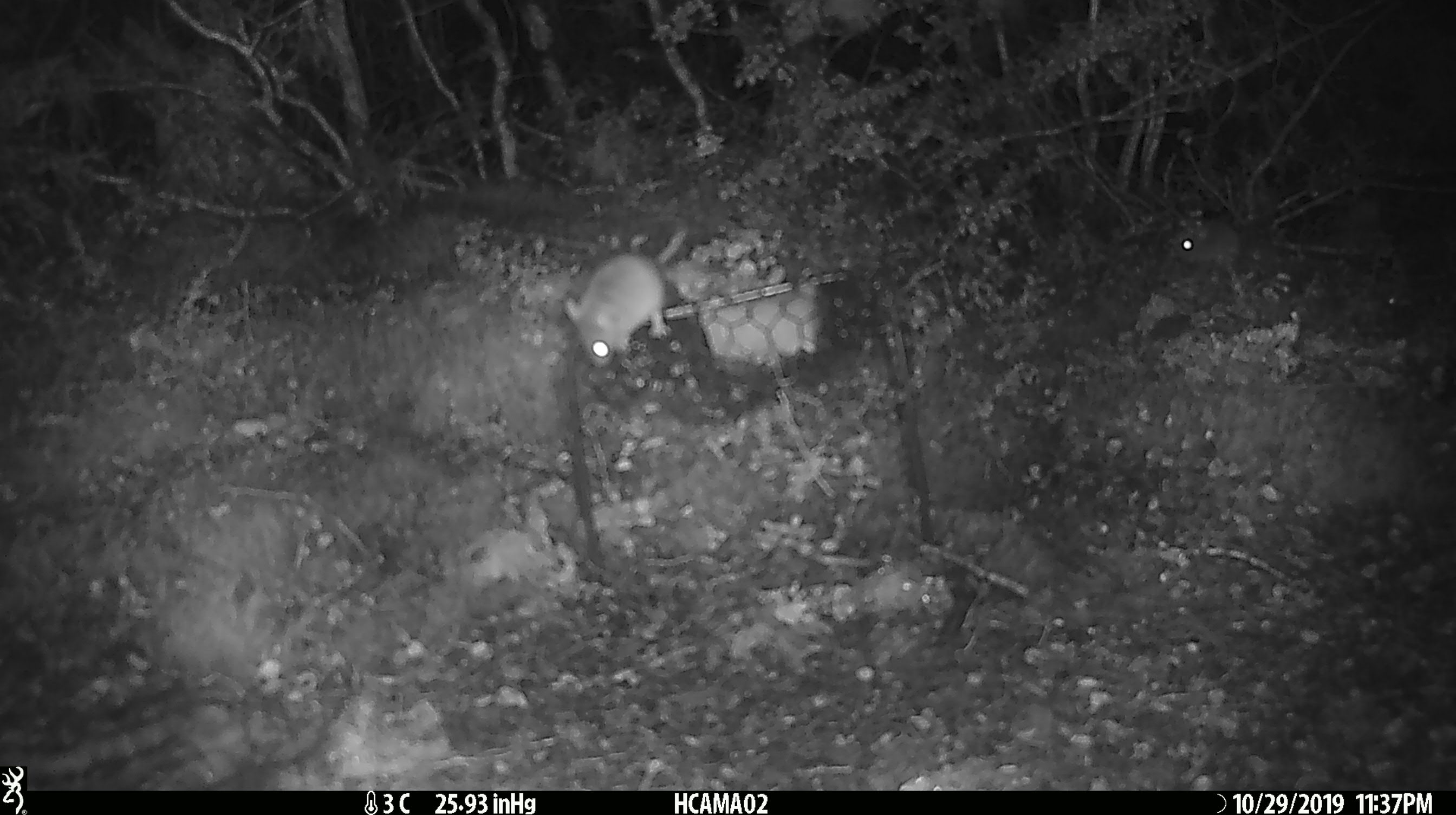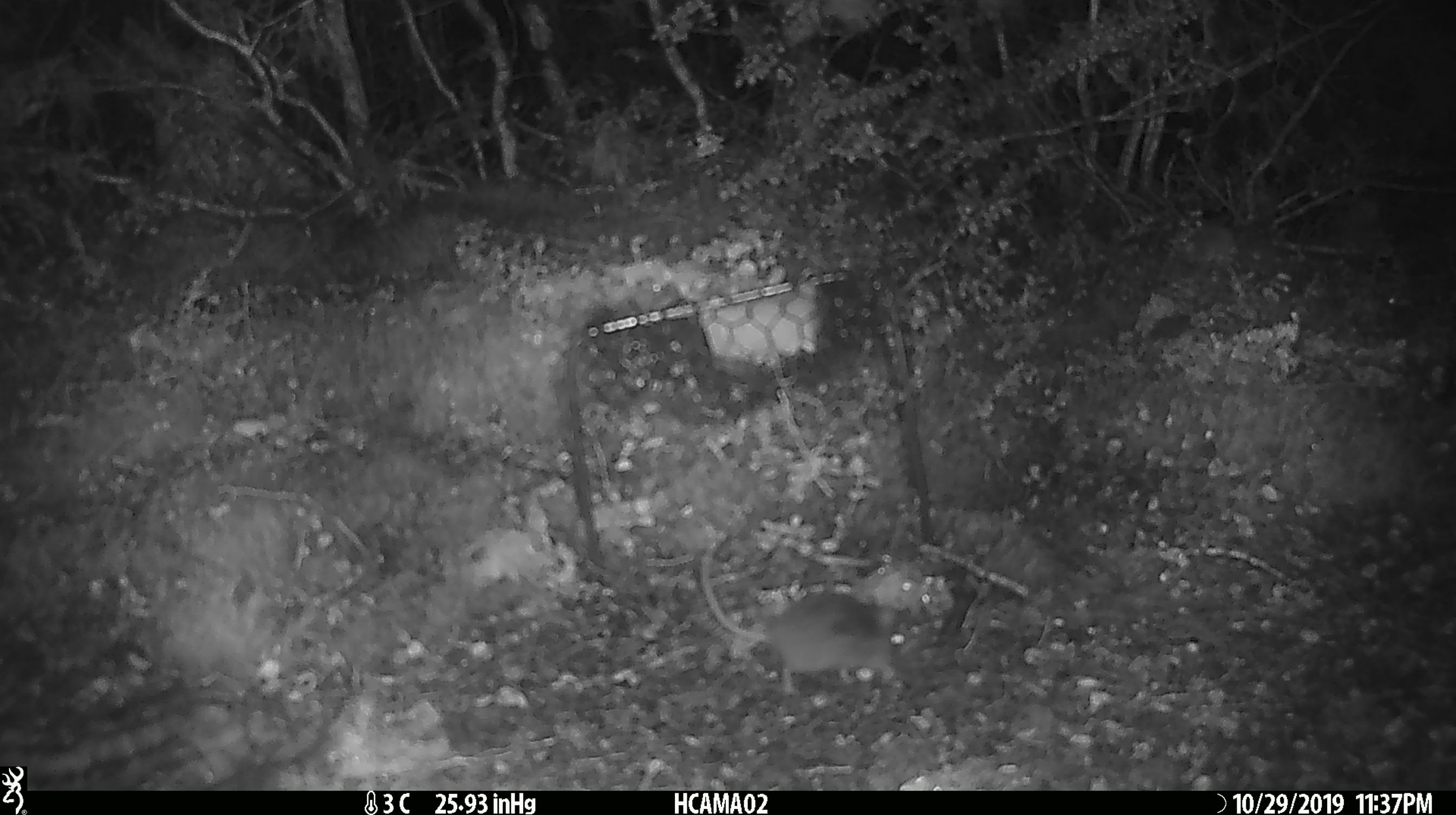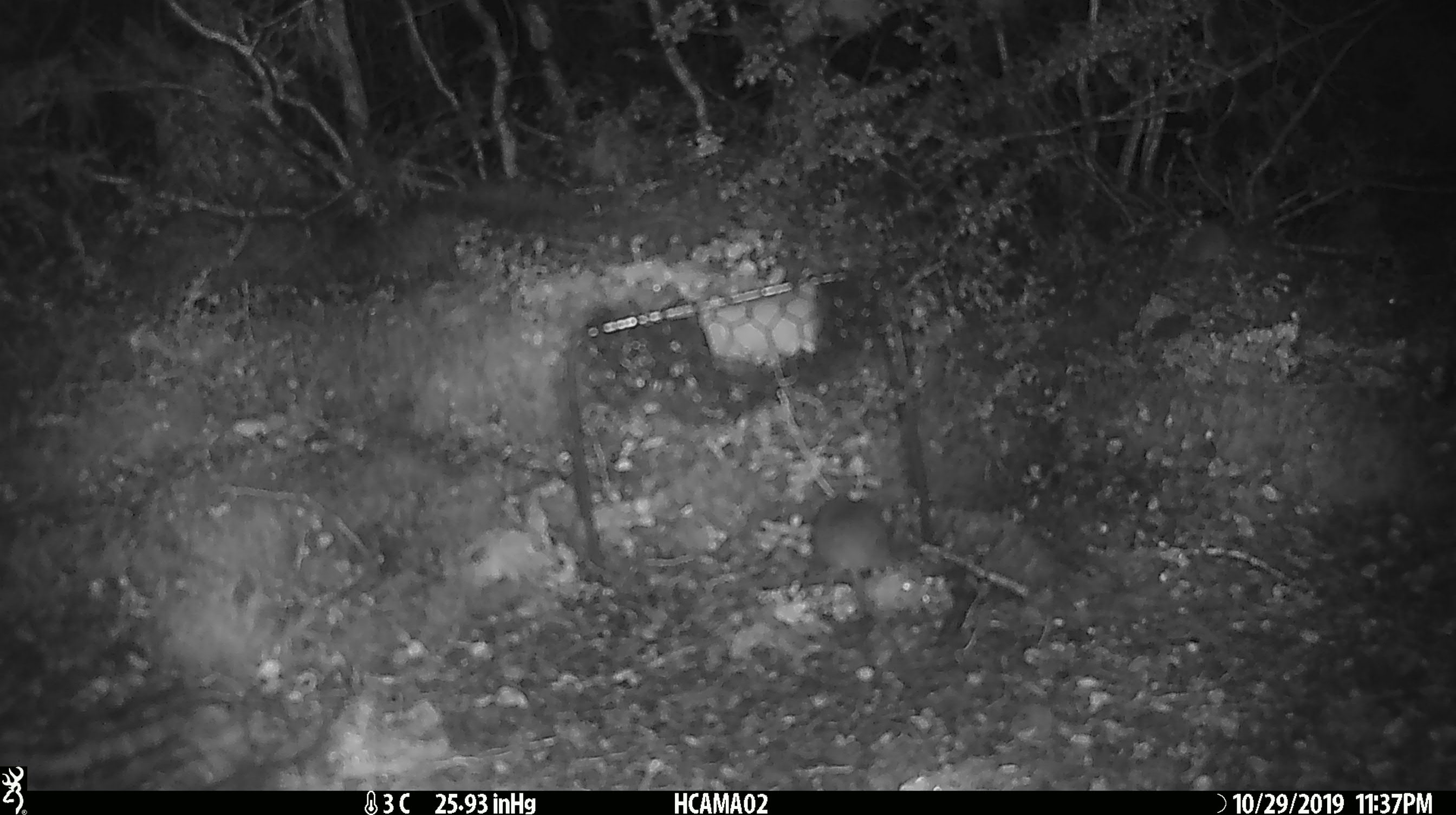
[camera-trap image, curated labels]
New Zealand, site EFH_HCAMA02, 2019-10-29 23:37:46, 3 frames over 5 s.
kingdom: Animalia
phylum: Chordata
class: Mammalia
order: Rodentia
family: Muridae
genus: Mus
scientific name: Mus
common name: mouse